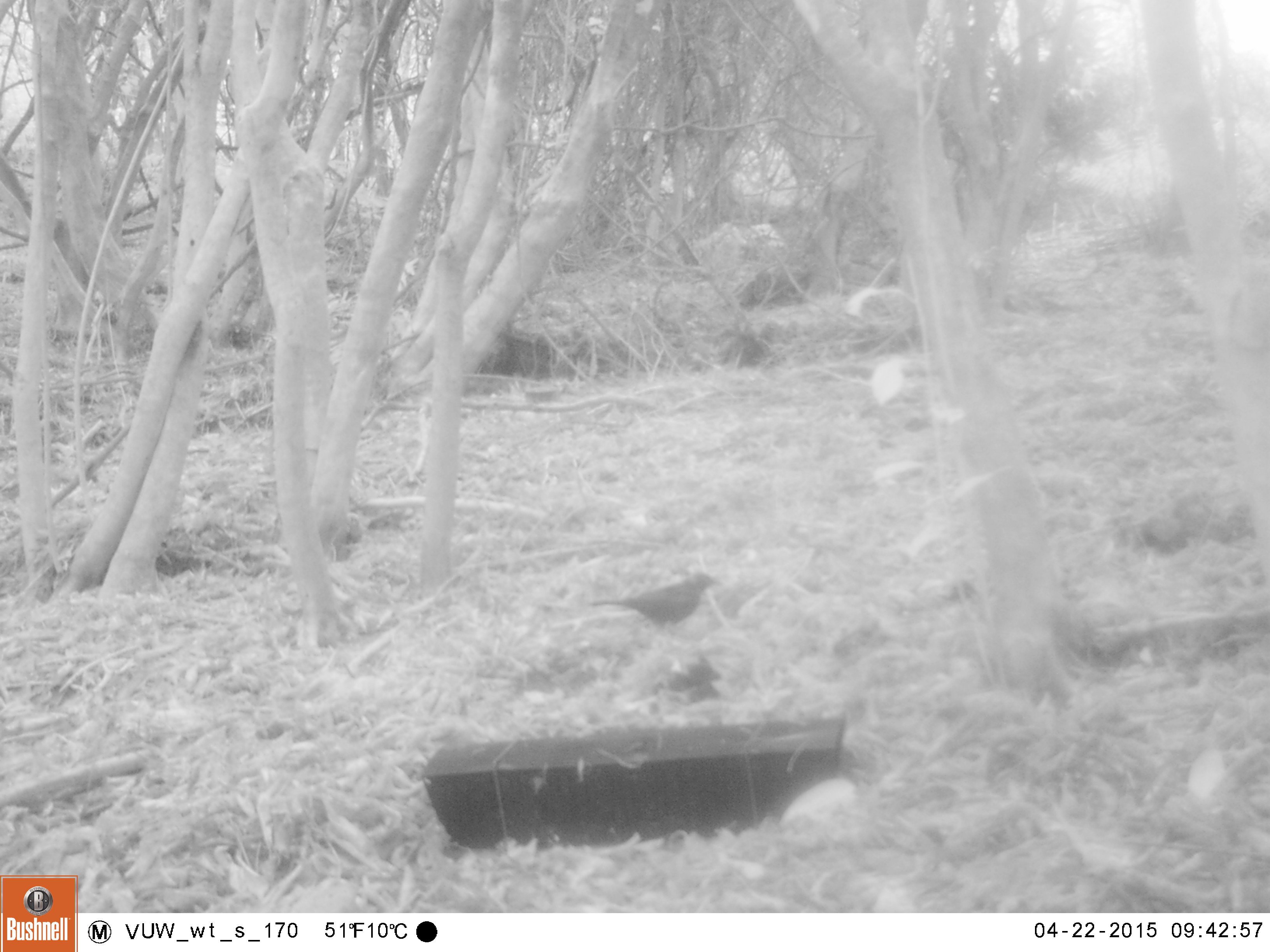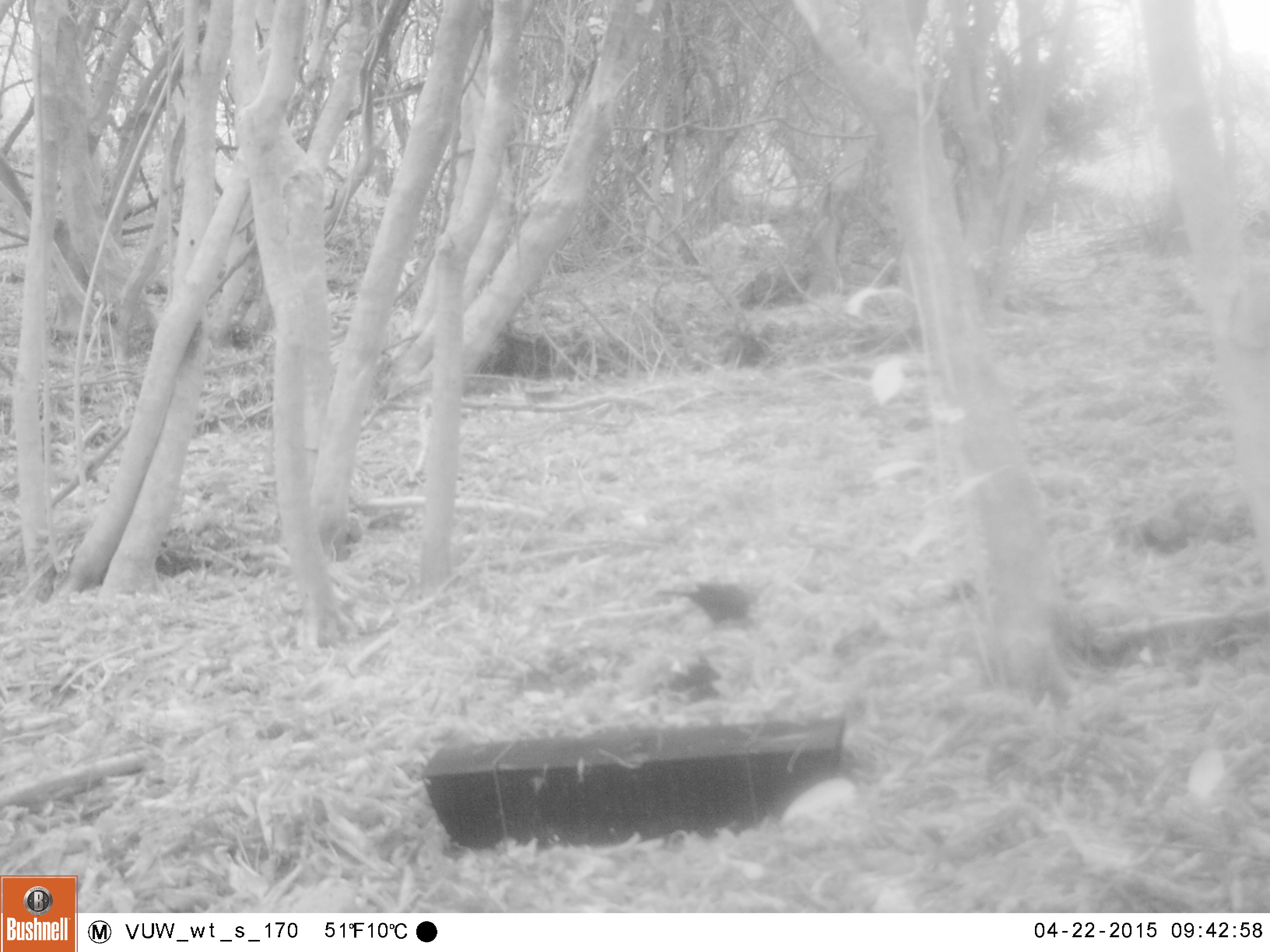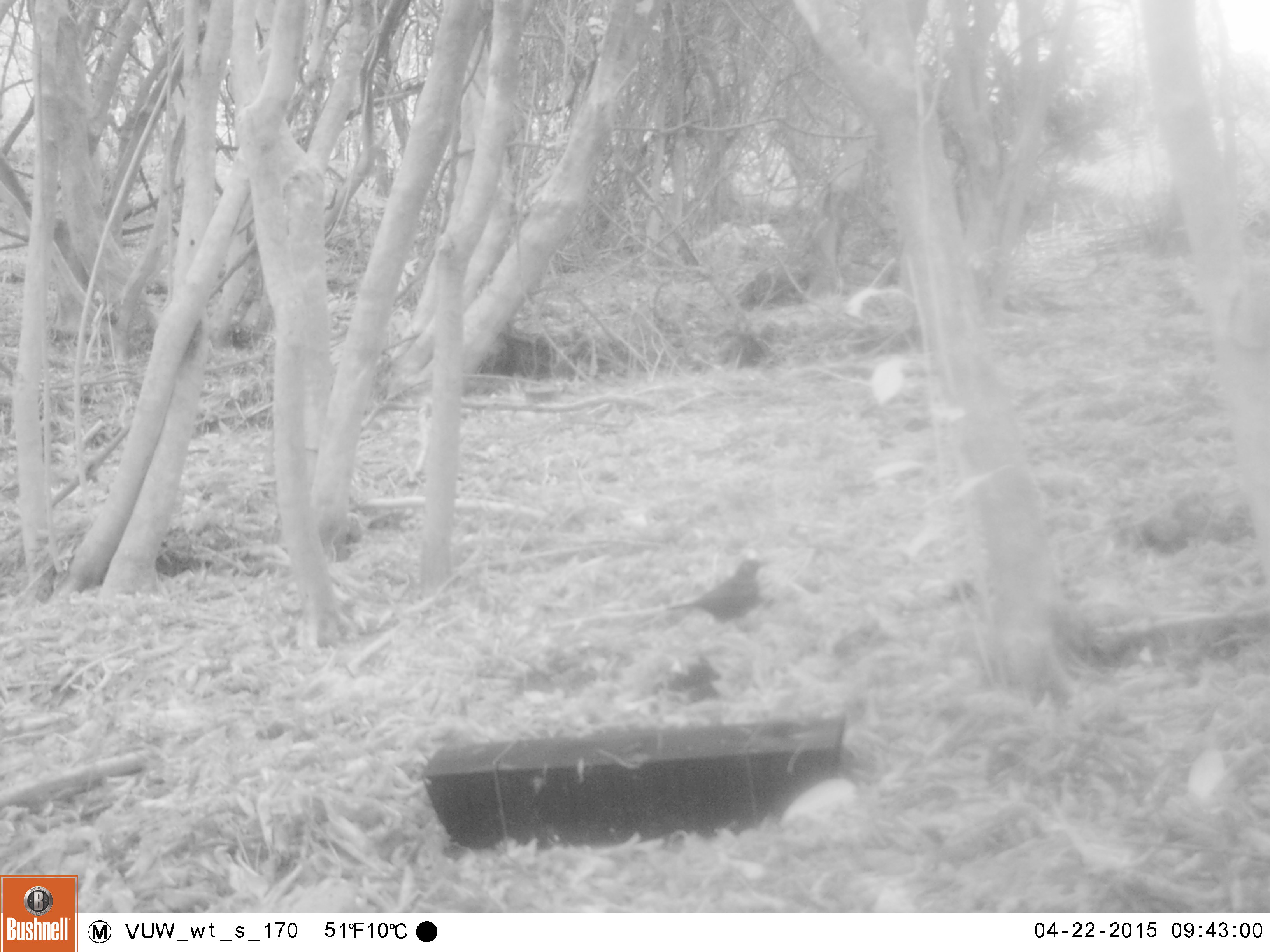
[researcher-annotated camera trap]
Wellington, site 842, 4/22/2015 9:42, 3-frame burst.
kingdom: Animalia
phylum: Chordata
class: Aves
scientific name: Aves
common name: bird